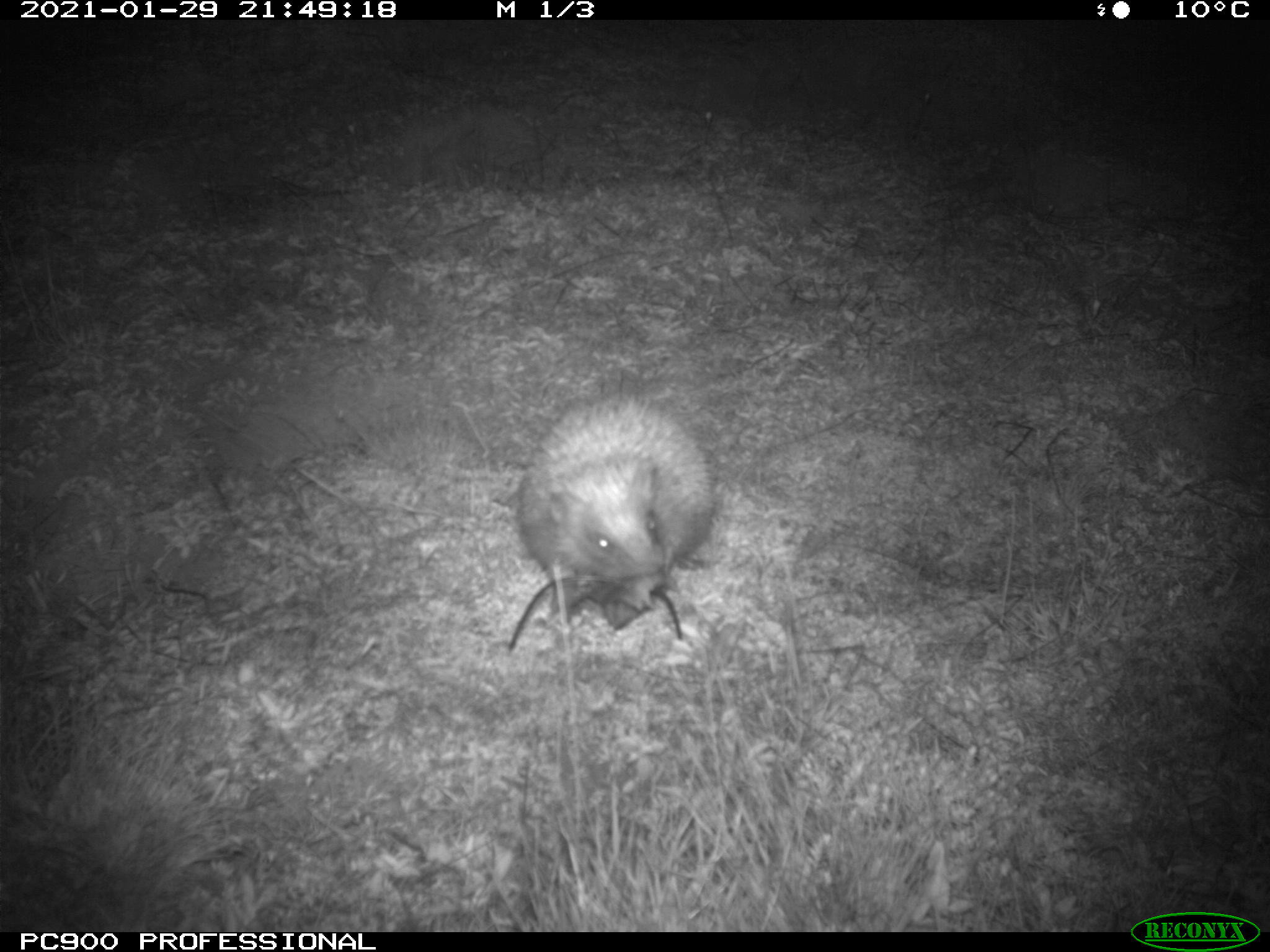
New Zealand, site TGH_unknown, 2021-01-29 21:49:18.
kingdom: Animalia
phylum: Chordata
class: Mammalia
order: Eulipotyphla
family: Erinaceidae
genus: Erinaceus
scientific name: Erinaceus europaeus europaeus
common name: european hedgehog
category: hedgehog